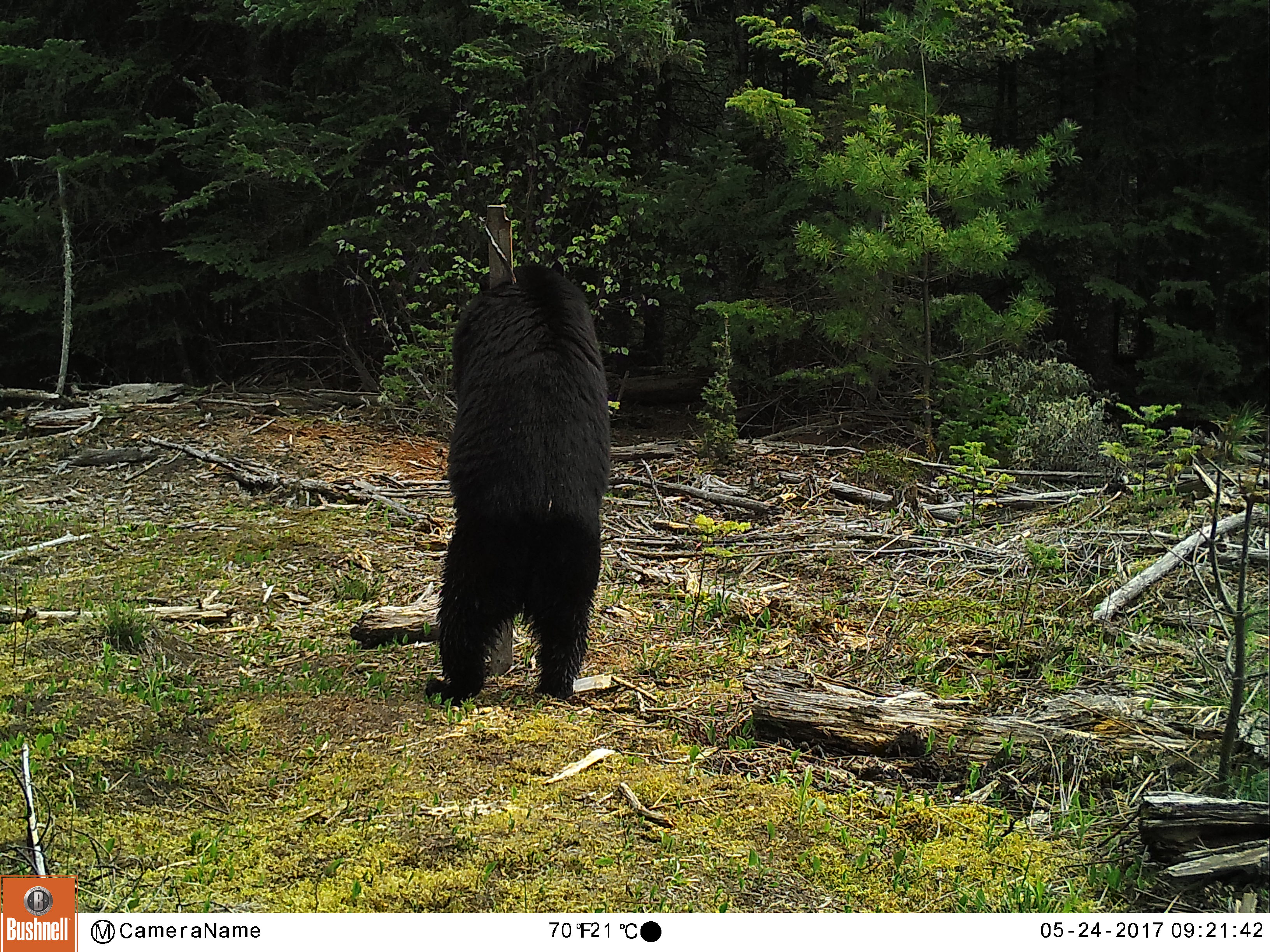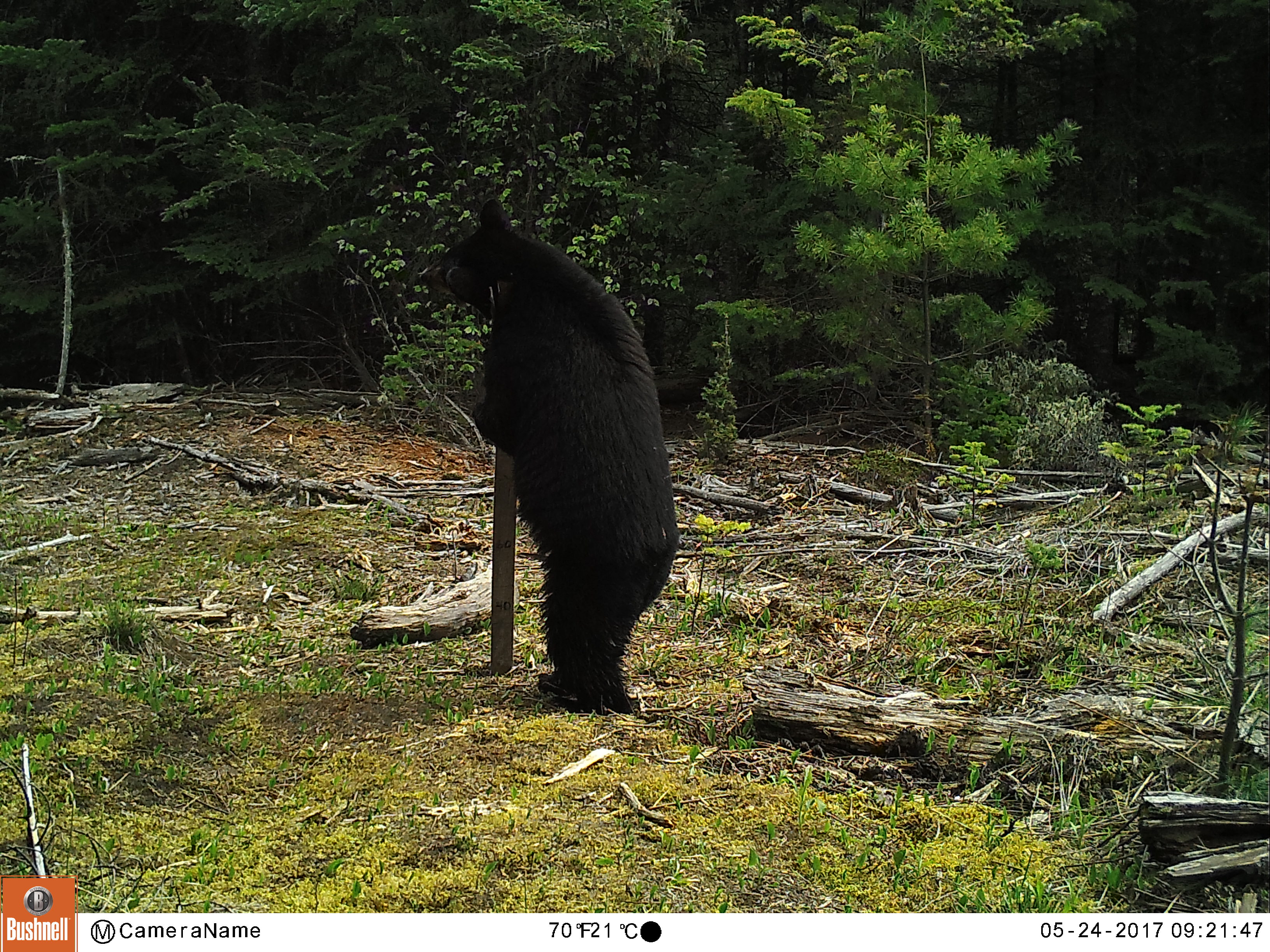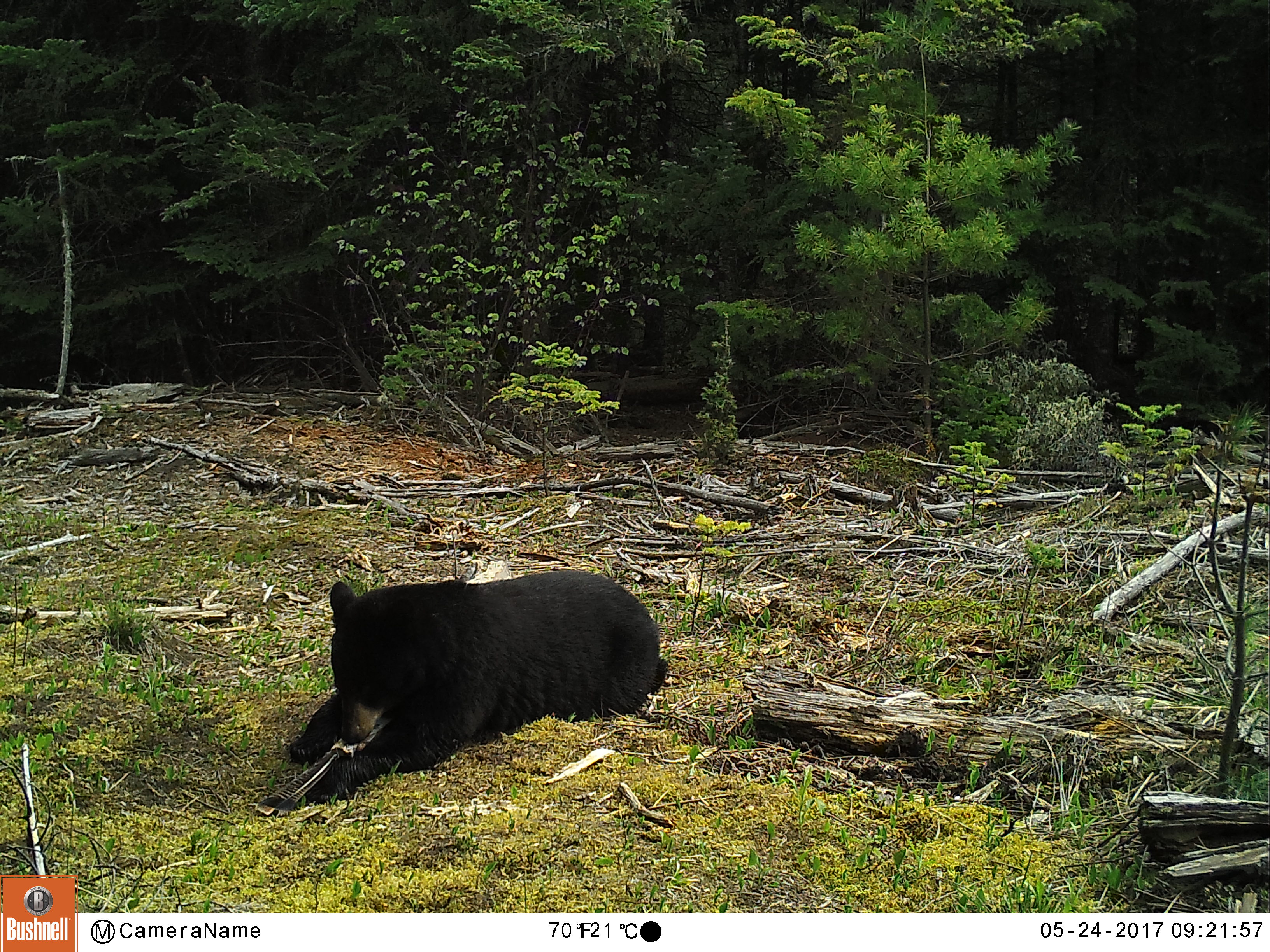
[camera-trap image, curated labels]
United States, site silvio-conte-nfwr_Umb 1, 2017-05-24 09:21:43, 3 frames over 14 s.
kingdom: Animalia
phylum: Chordata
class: Mammalia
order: Carnivora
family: Ursidae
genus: Ursus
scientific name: Ursus americanus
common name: black bear